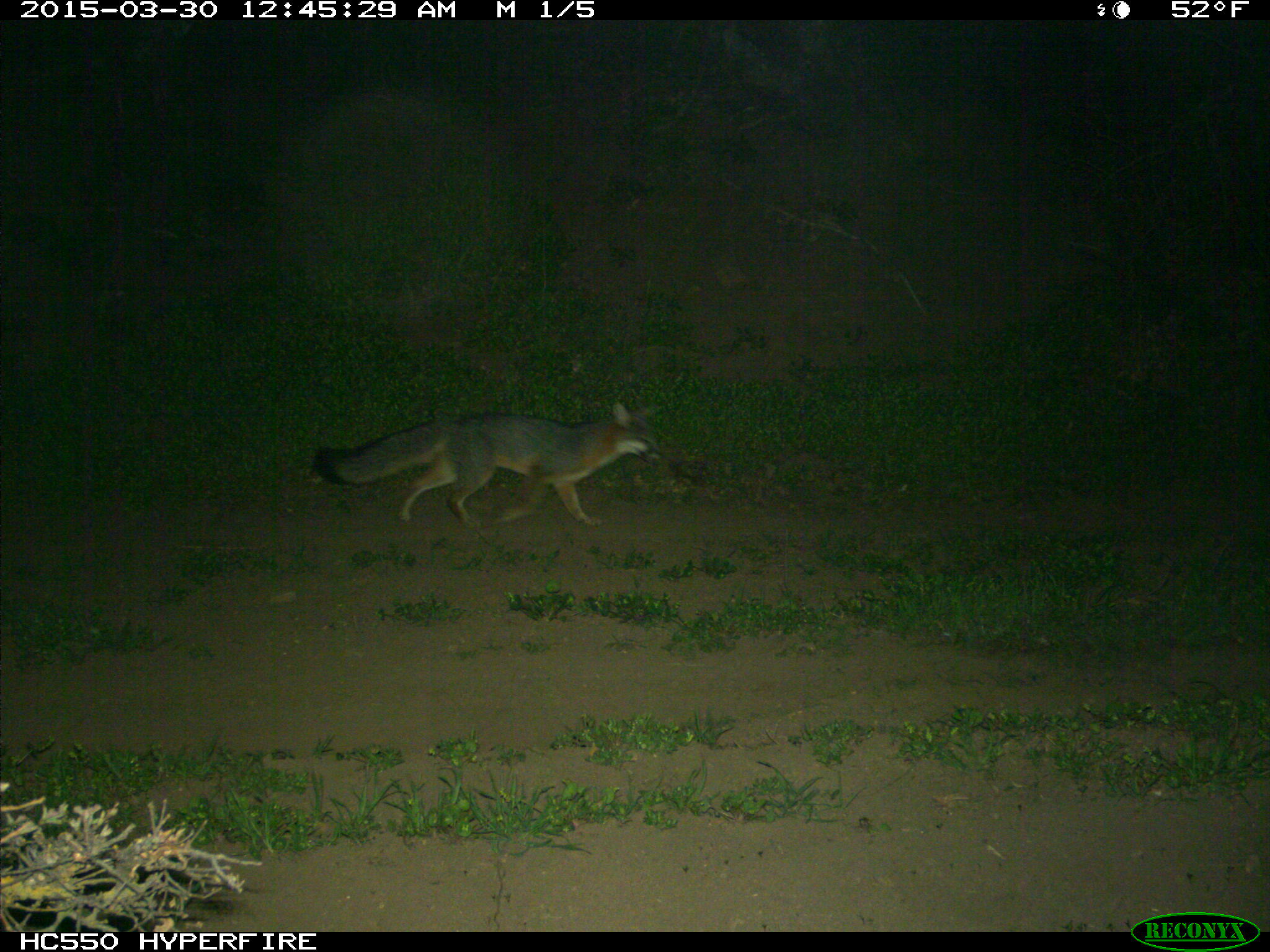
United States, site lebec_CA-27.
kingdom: Animalia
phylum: Chordata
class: Mammalia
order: Carnivora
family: Canidae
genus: Urocyon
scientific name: Urocyon cinereoargenteus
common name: gray fox